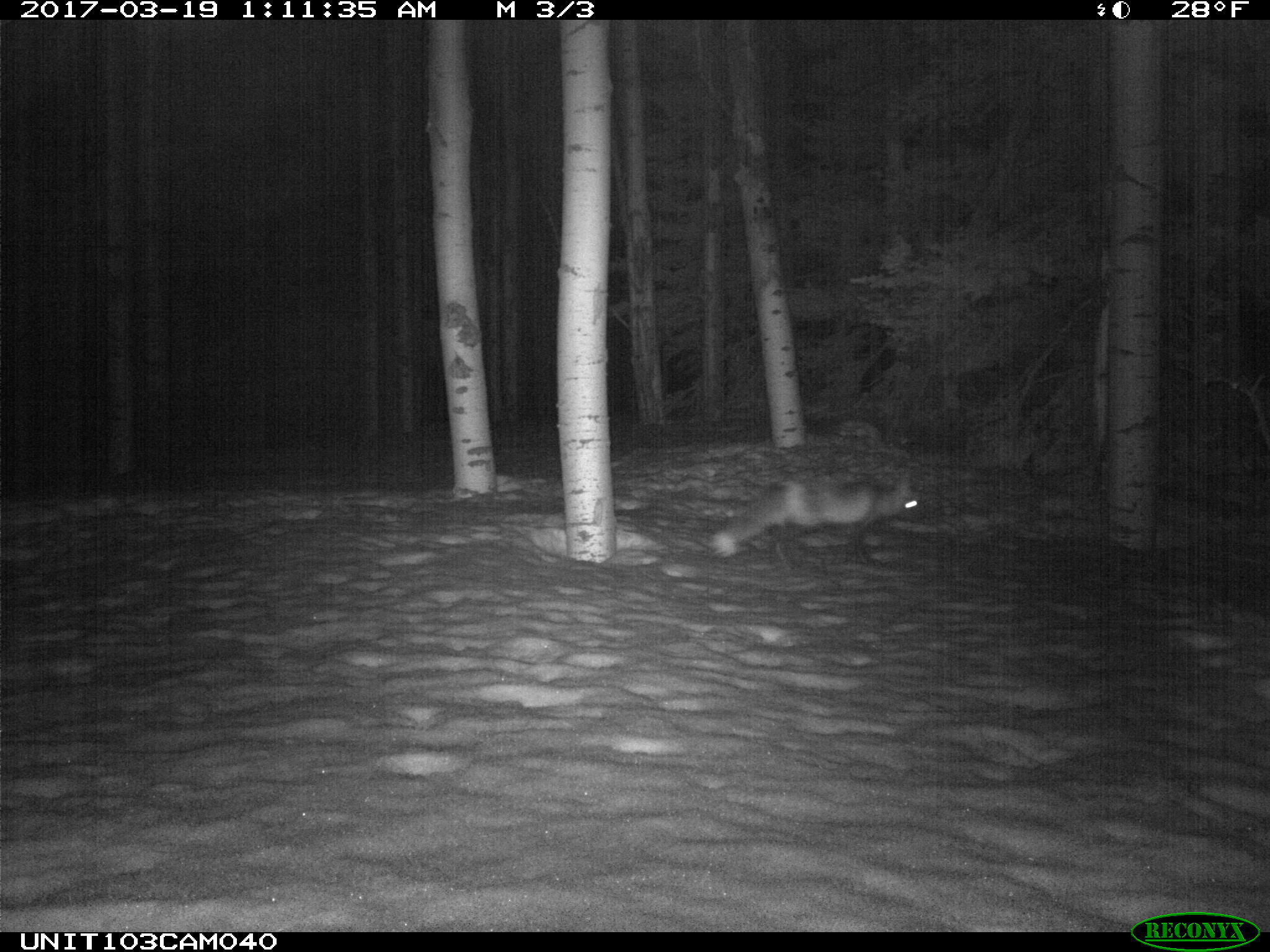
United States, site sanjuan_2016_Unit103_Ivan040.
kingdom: Animalia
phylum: Chordata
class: Mammalia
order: Carnivora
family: Canidae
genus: Vulpes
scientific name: Vulpes vulpes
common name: red fox